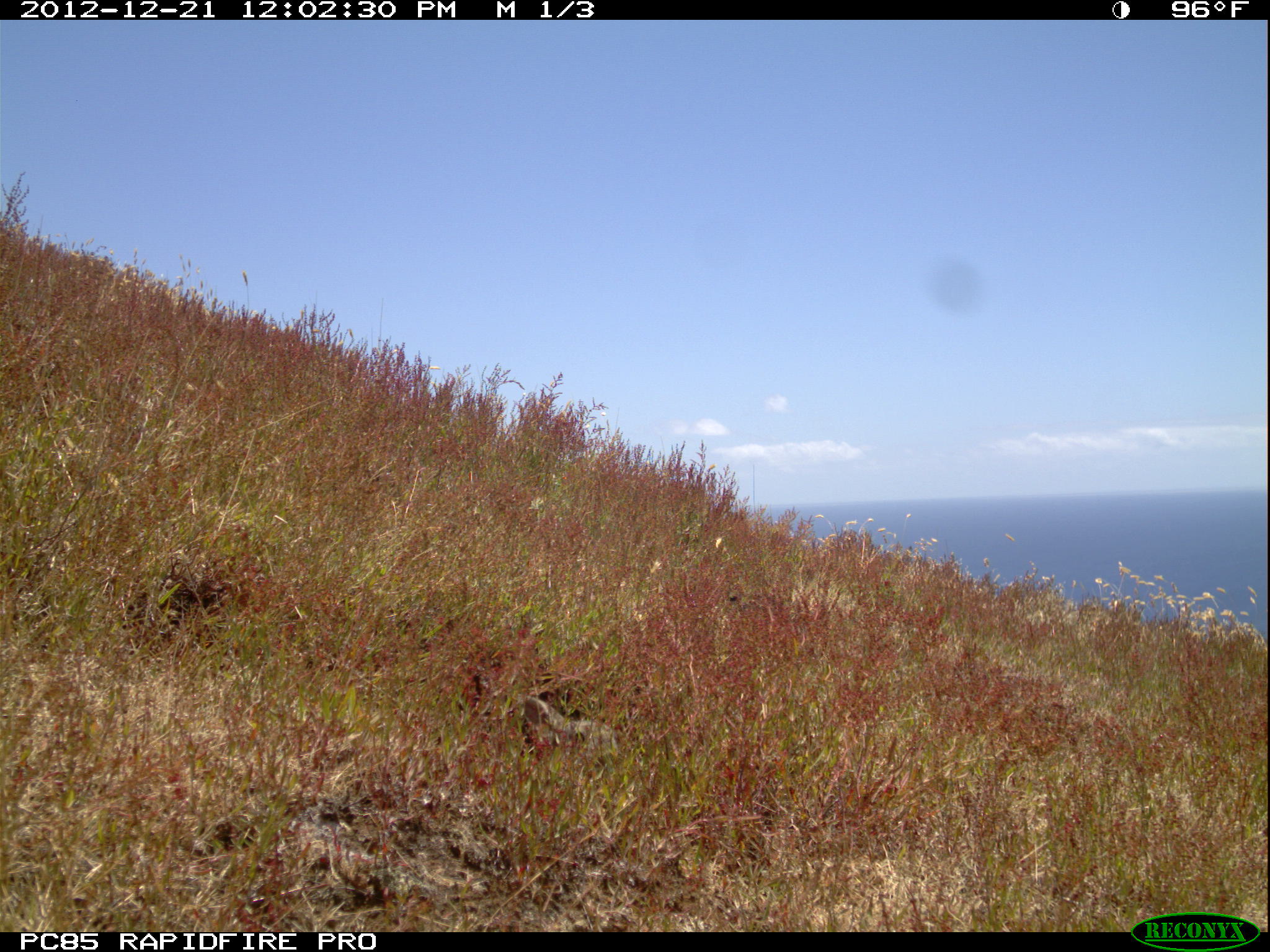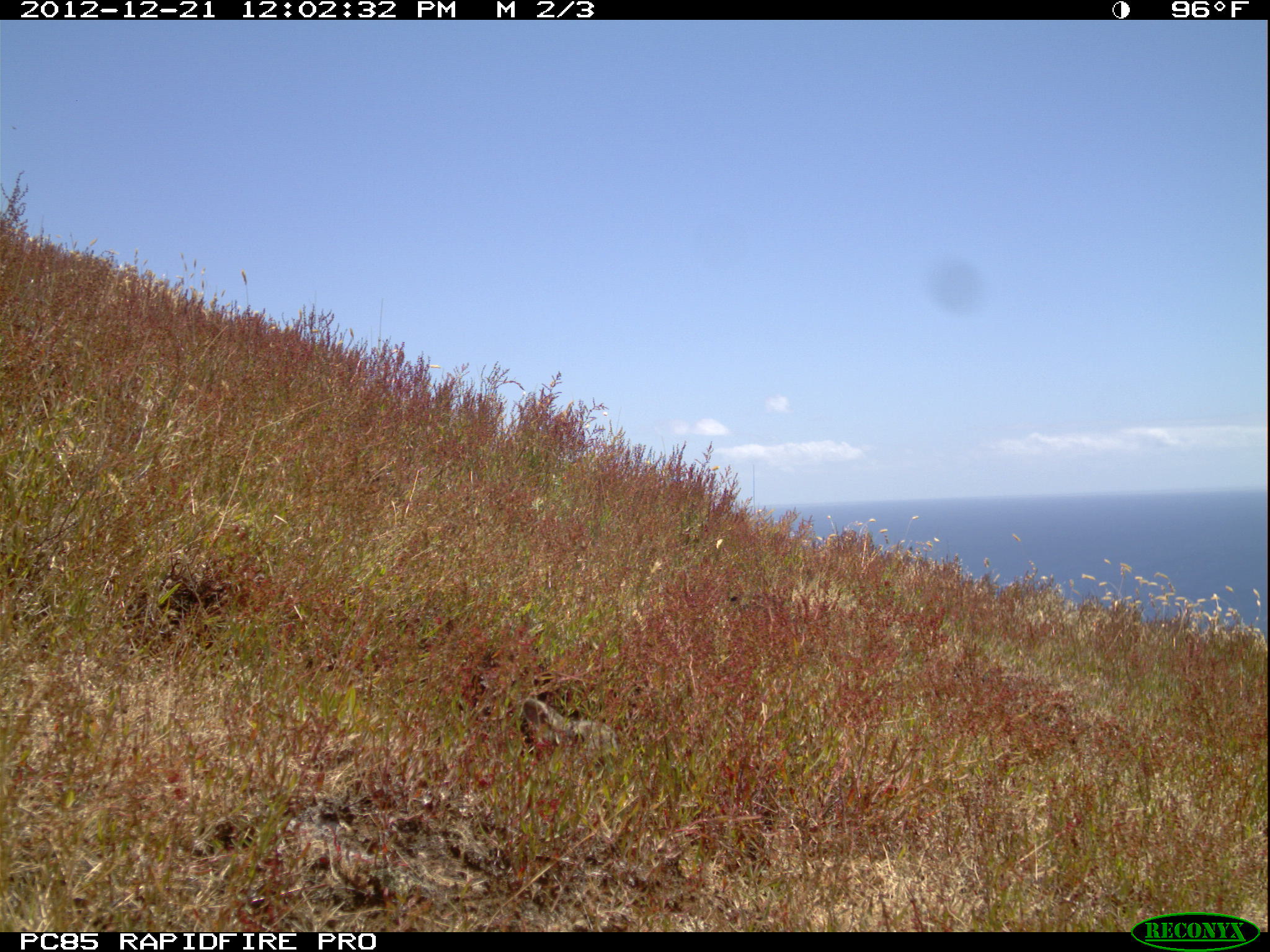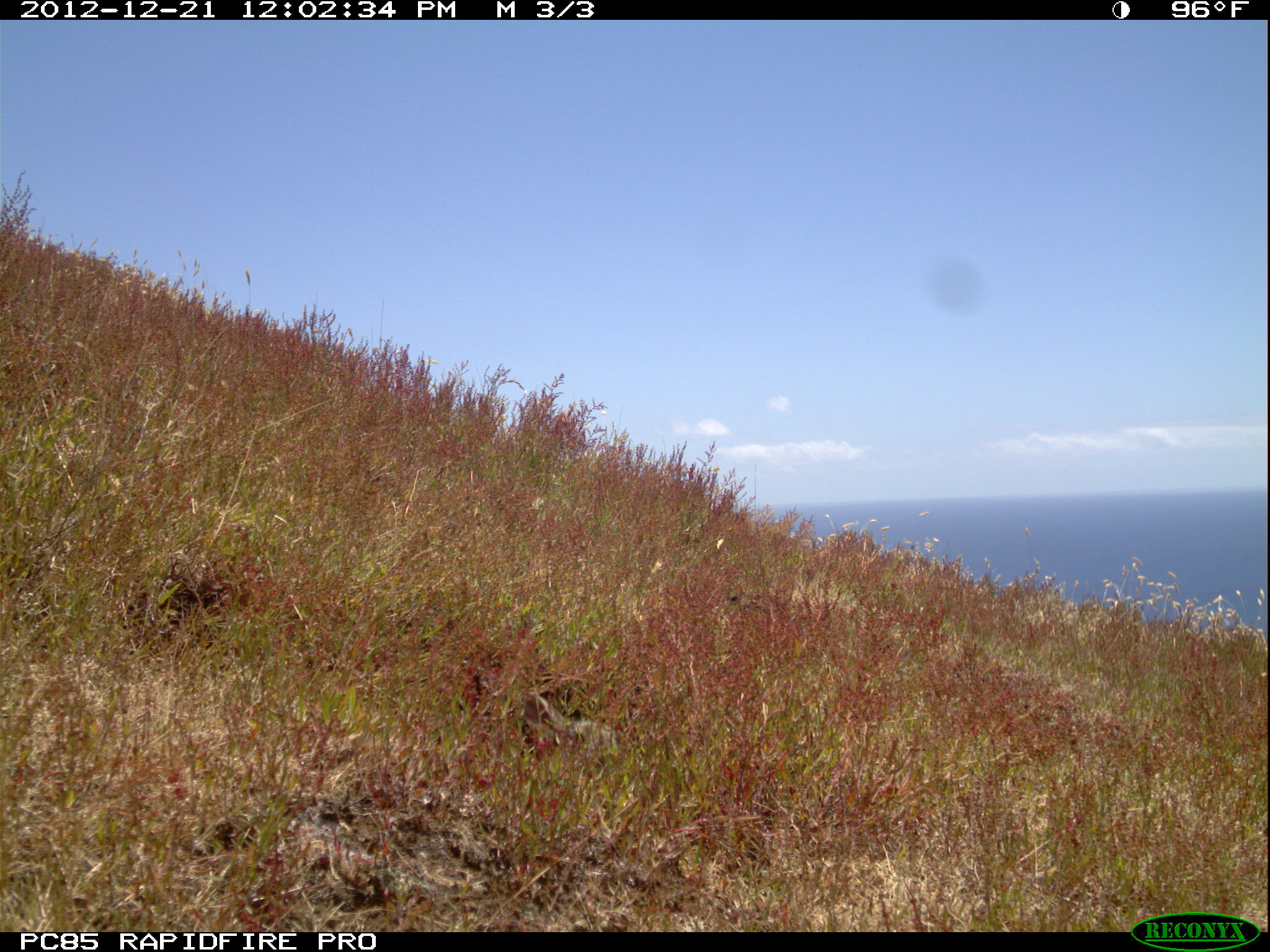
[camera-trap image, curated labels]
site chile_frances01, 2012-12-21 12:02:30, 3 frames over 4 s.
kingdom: Animalia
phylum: Chordata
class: Mammalia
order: Lagomorpha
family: Leporidae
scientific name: Leporidae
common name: rabbits and hares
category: rabbit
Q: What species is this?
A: Rabbit (rabbits and hares) (Leporidae).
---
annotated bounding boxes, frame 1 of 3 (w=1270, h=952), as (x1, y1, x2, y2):
rabbit: (503, 686, 621, 770)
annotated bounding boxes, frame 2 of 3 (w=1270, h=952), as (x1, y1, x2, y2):
rabbit: (515, 688, 622, 770)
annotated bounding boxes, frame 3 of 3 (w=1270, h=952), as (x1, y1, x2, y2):
rabbit: (500, 679, 623, 776)